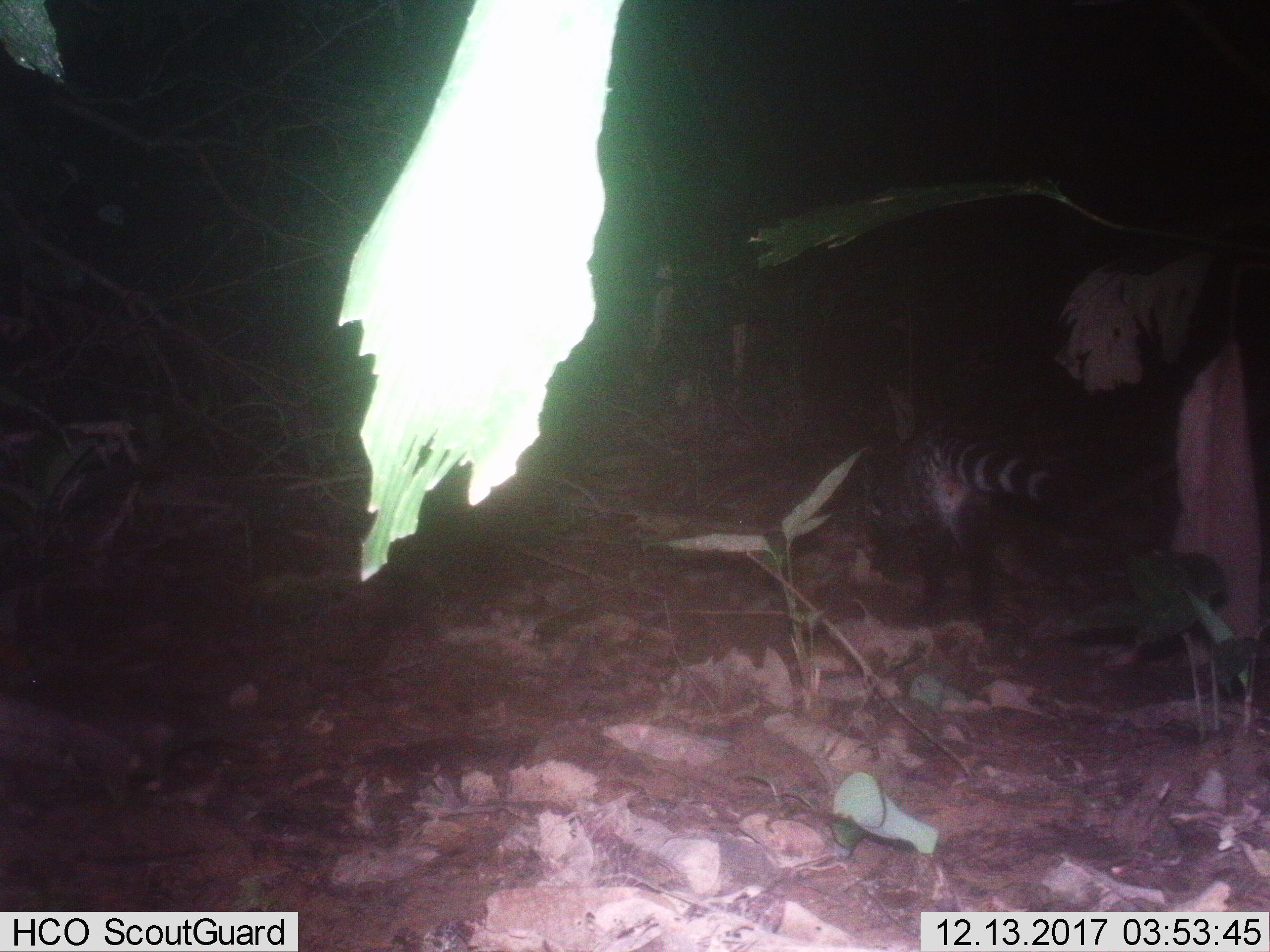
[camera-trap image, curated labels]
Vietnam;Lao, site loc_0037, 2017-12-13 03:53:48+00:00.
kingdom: Animalia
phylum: Chordata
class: Mammalia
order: Carnivora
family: Viverridae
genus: Viverra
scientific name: Viverra zibetha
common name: large indian civet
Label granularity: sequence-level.